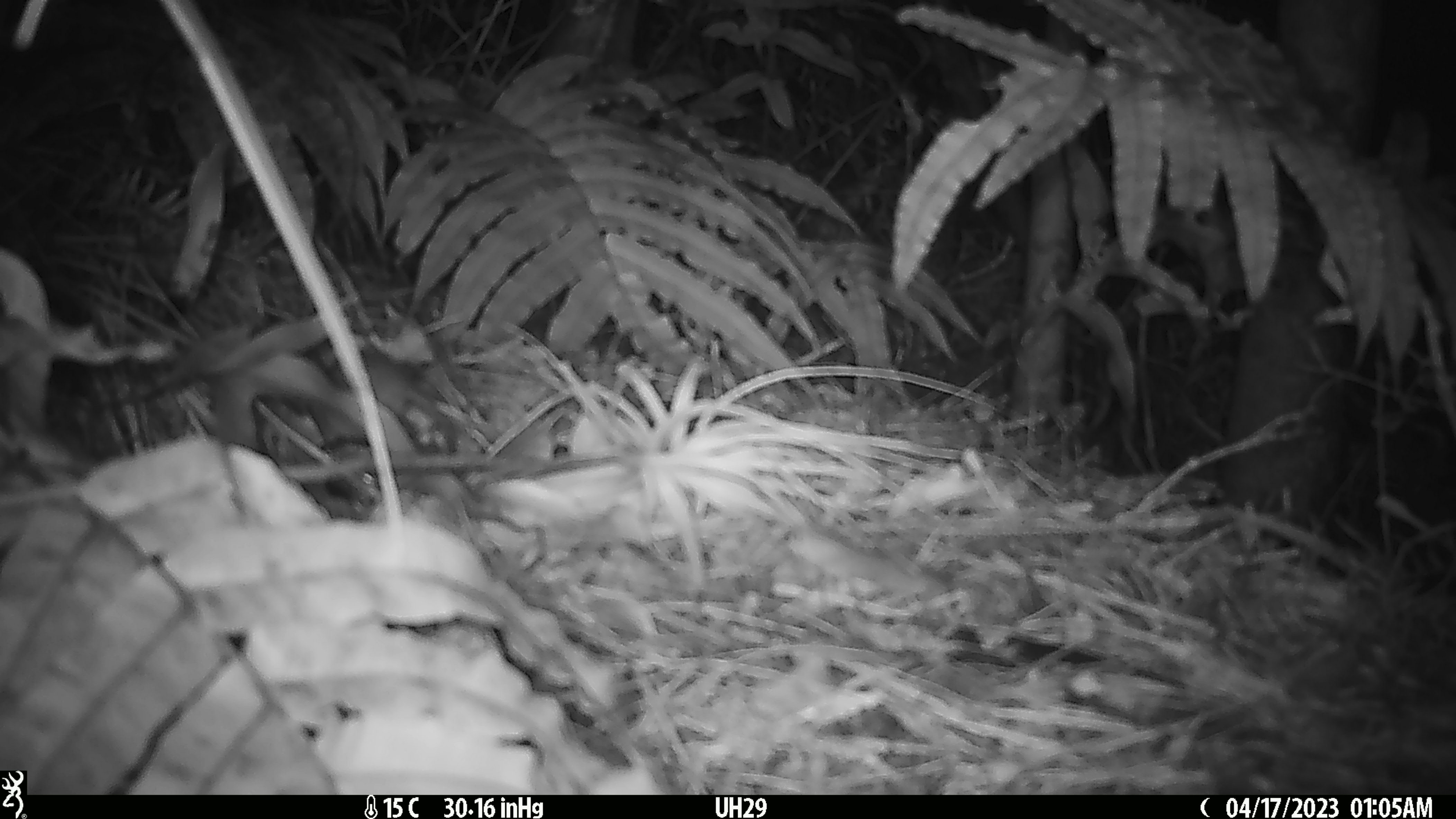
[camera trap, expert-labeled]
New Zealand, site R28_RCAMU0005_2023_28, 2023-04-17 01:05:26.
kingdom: Animalia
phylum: Chordata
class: Mammalia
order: Rodentia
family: Muridae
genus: Mus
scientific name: Mus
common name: mouse